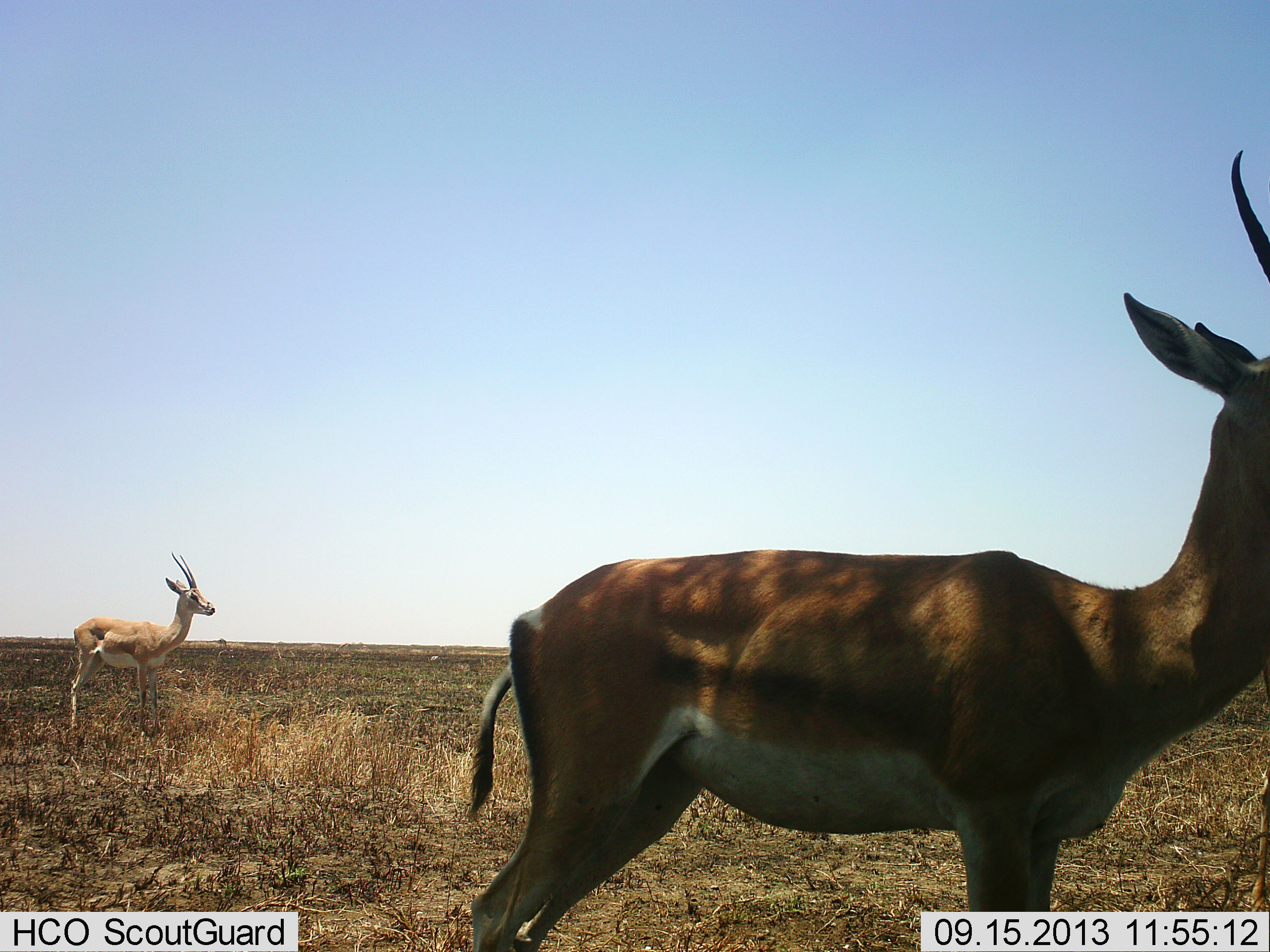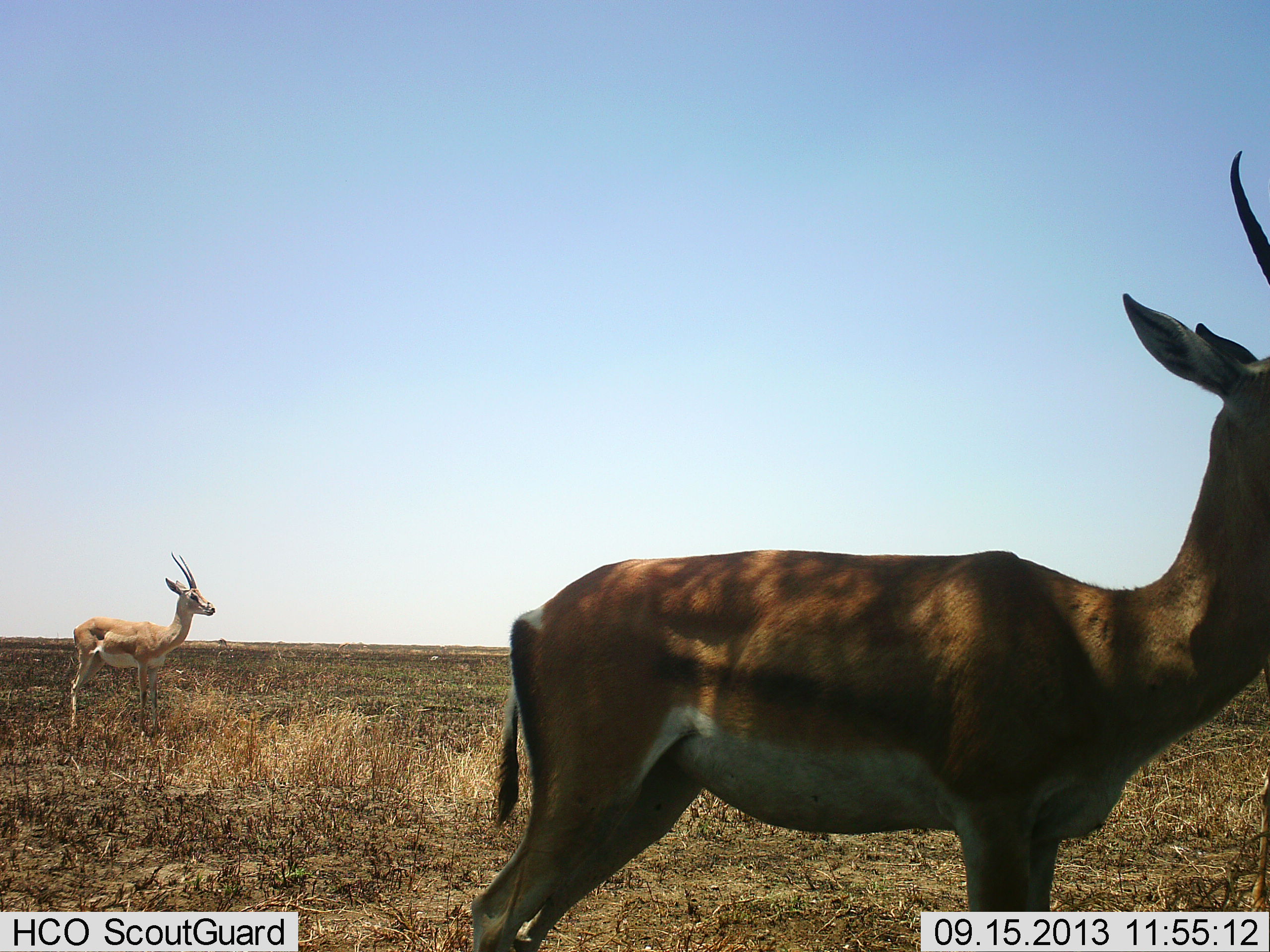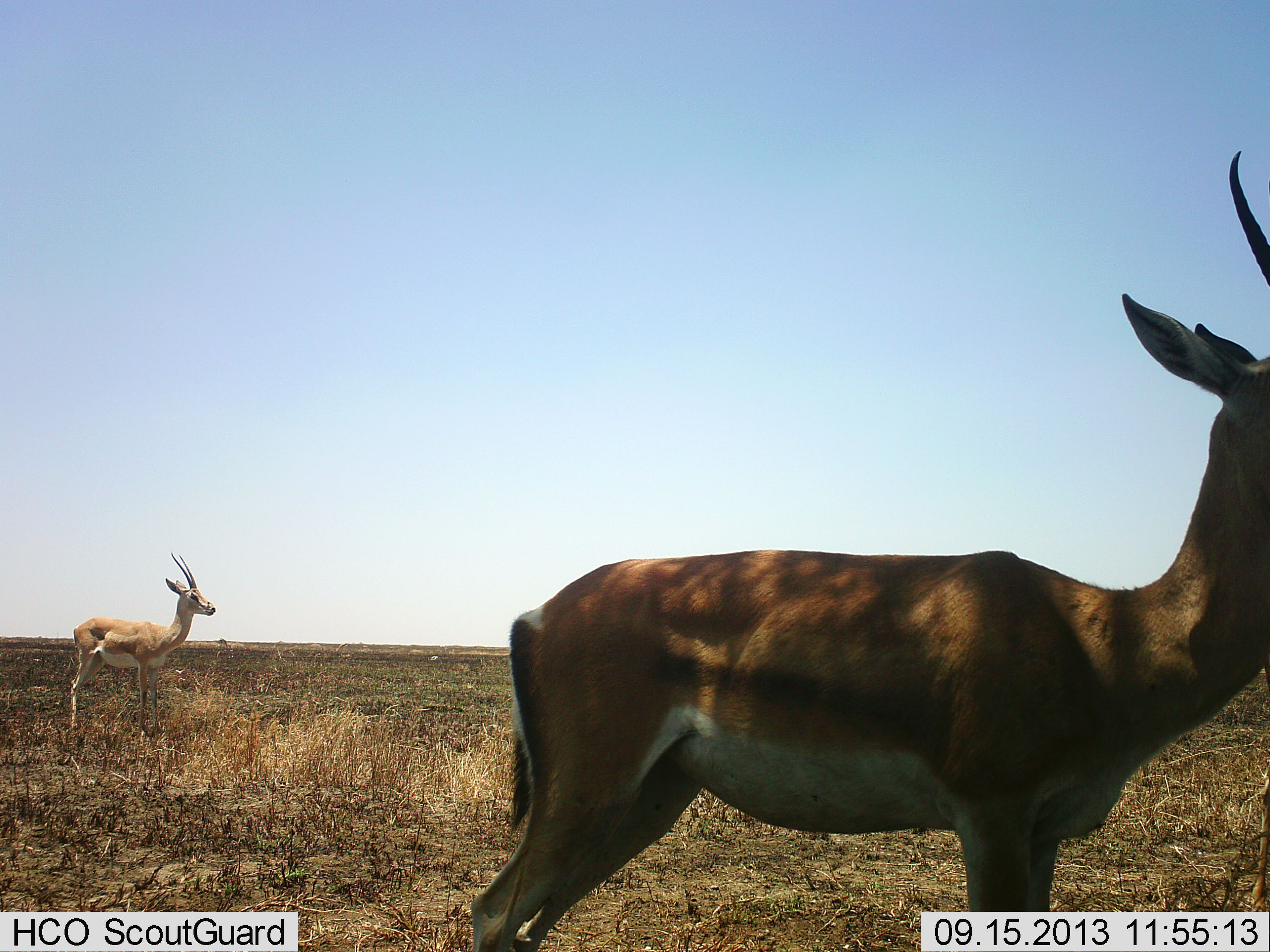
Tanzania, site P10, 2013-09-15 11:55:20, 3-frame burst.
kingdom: Animalia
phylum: Chordata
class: Mammalia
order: Artiodactyla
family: Bovidae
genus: Nanger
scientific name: Nanger granti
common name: grant's gazelle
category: gazellegrants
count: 2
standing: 100%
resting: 8%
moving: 0%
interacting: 0%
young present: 0%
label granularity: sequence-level